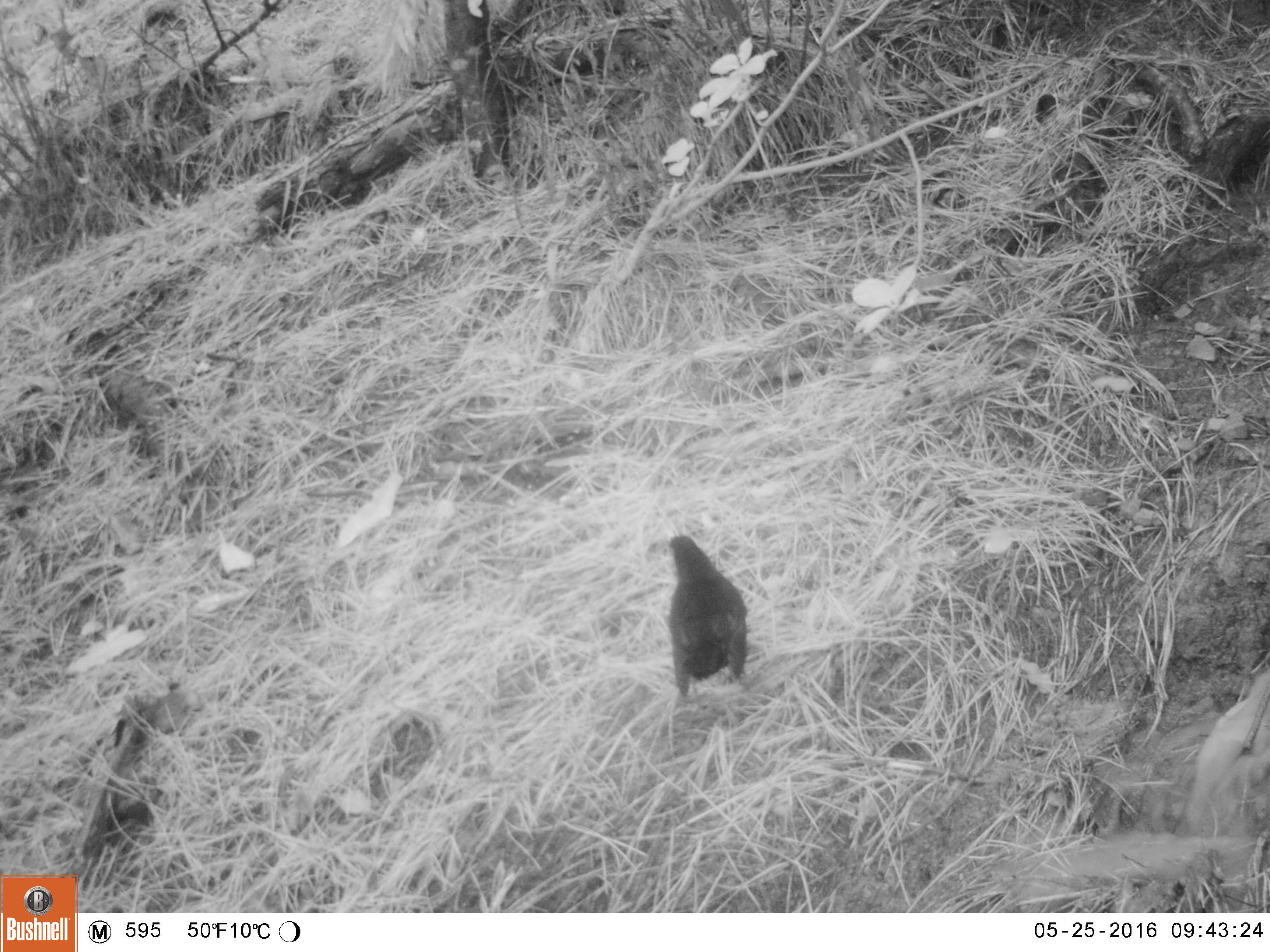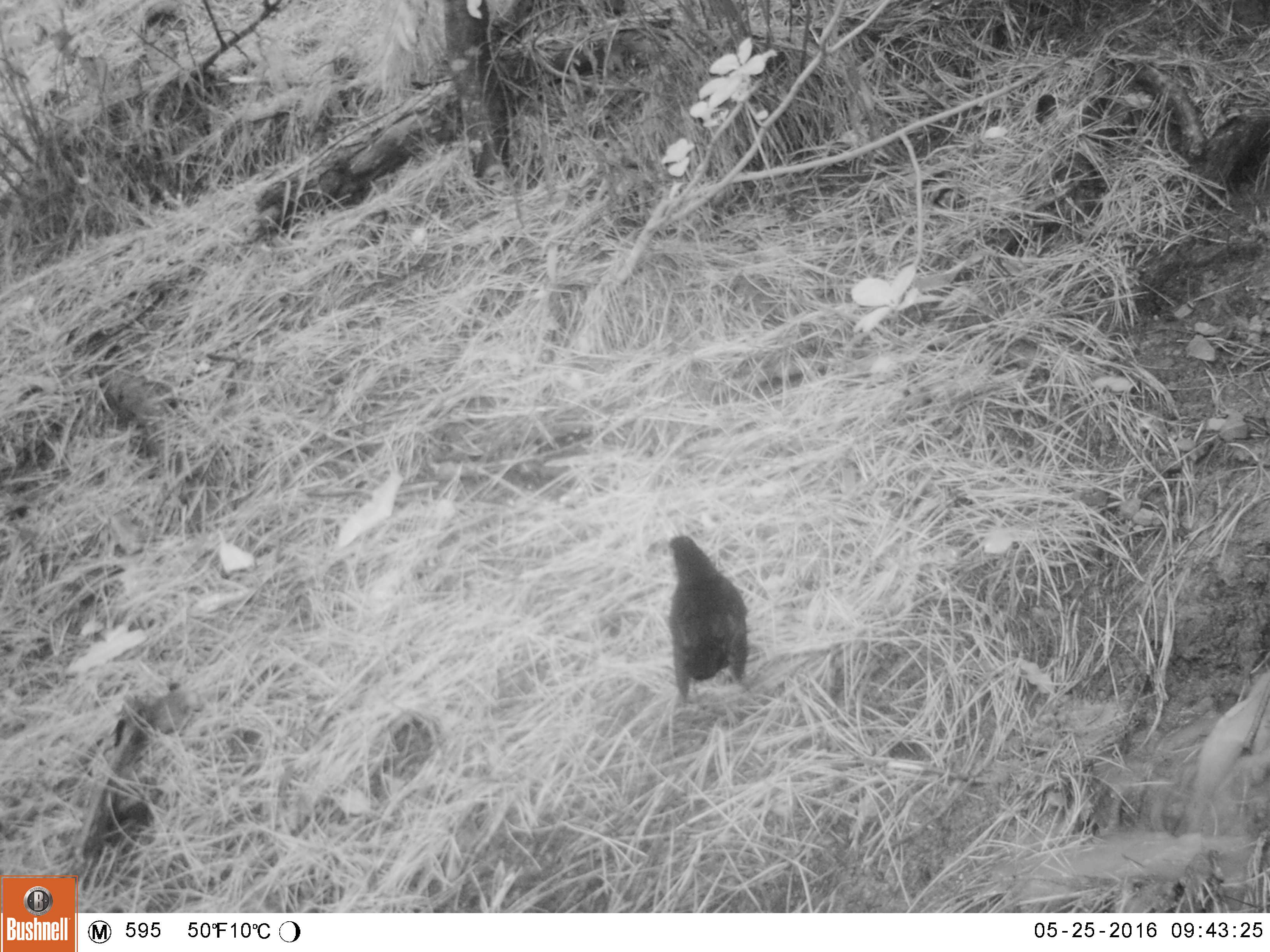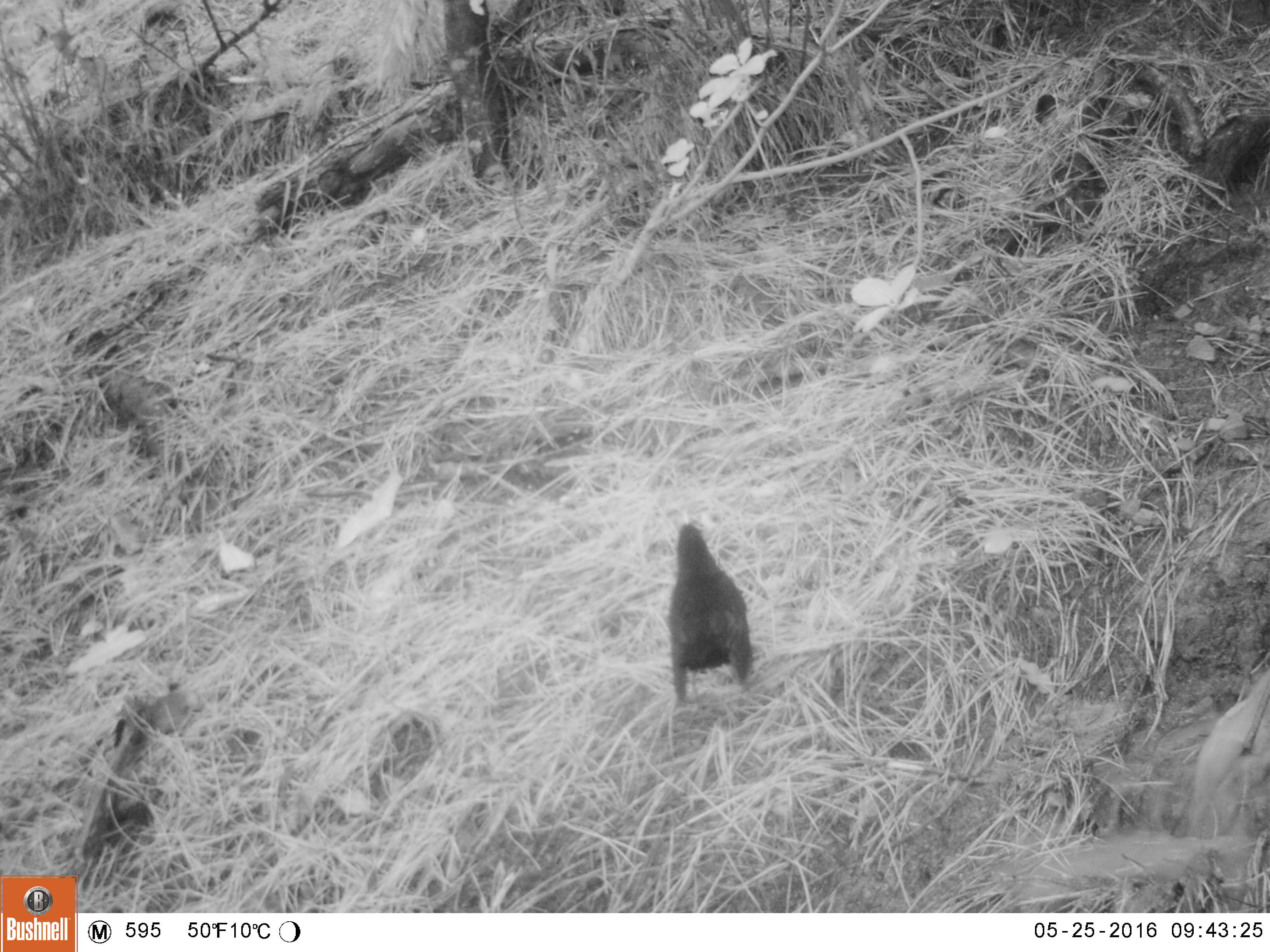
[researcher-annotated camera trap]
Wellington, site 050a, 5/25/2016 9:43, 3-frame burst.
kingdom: Animalia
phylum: Chordata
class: Aves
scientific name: Aves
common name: bird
Bird (Aves).